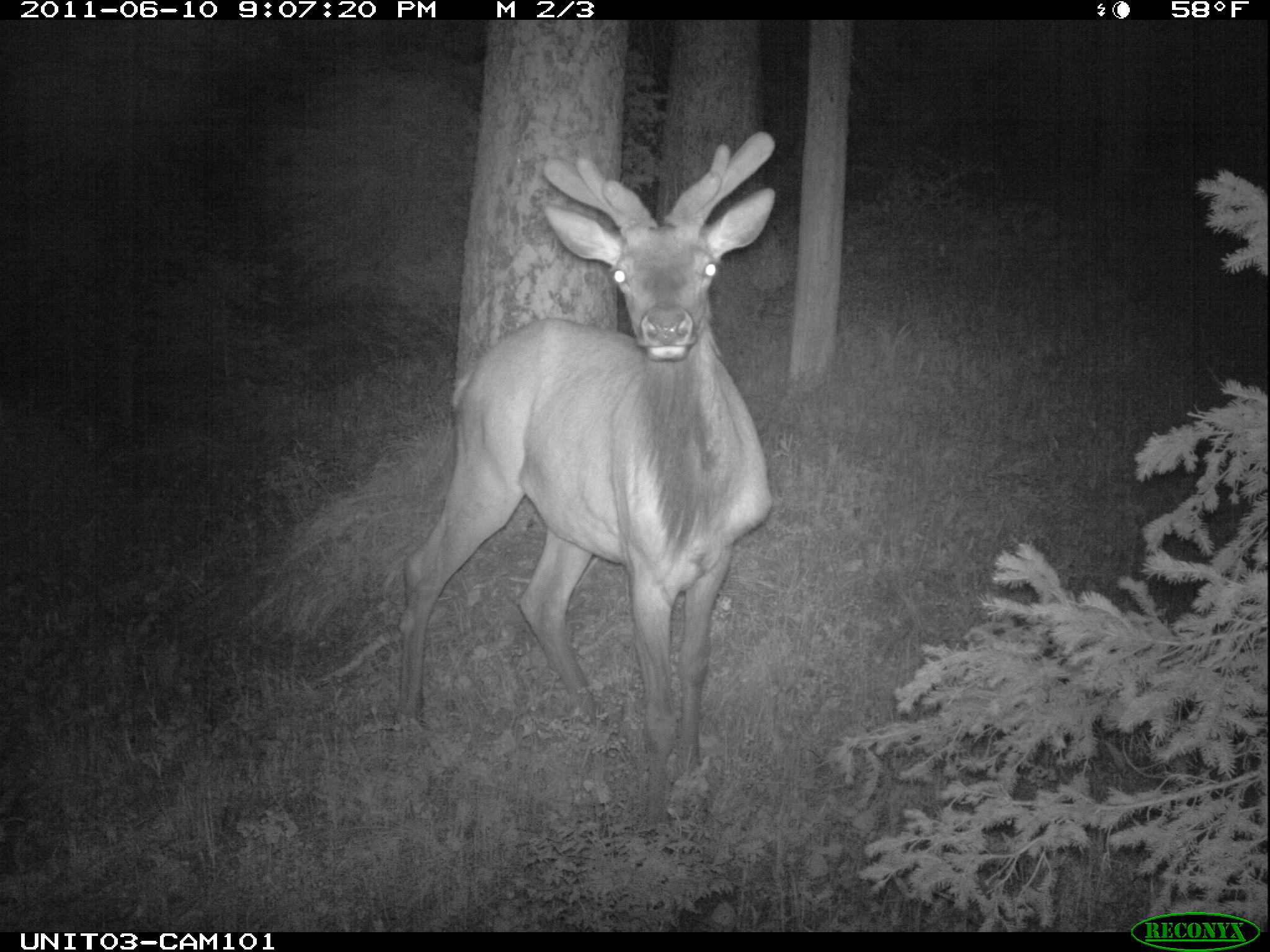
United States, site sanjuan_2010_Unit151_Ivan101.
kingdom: Animalia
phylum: Chordata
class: Mammalia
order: Artiodactyla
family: Cervidae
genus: Cervus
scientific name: Cervus elaphus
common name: red deer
Cervus elaphus (red deer).